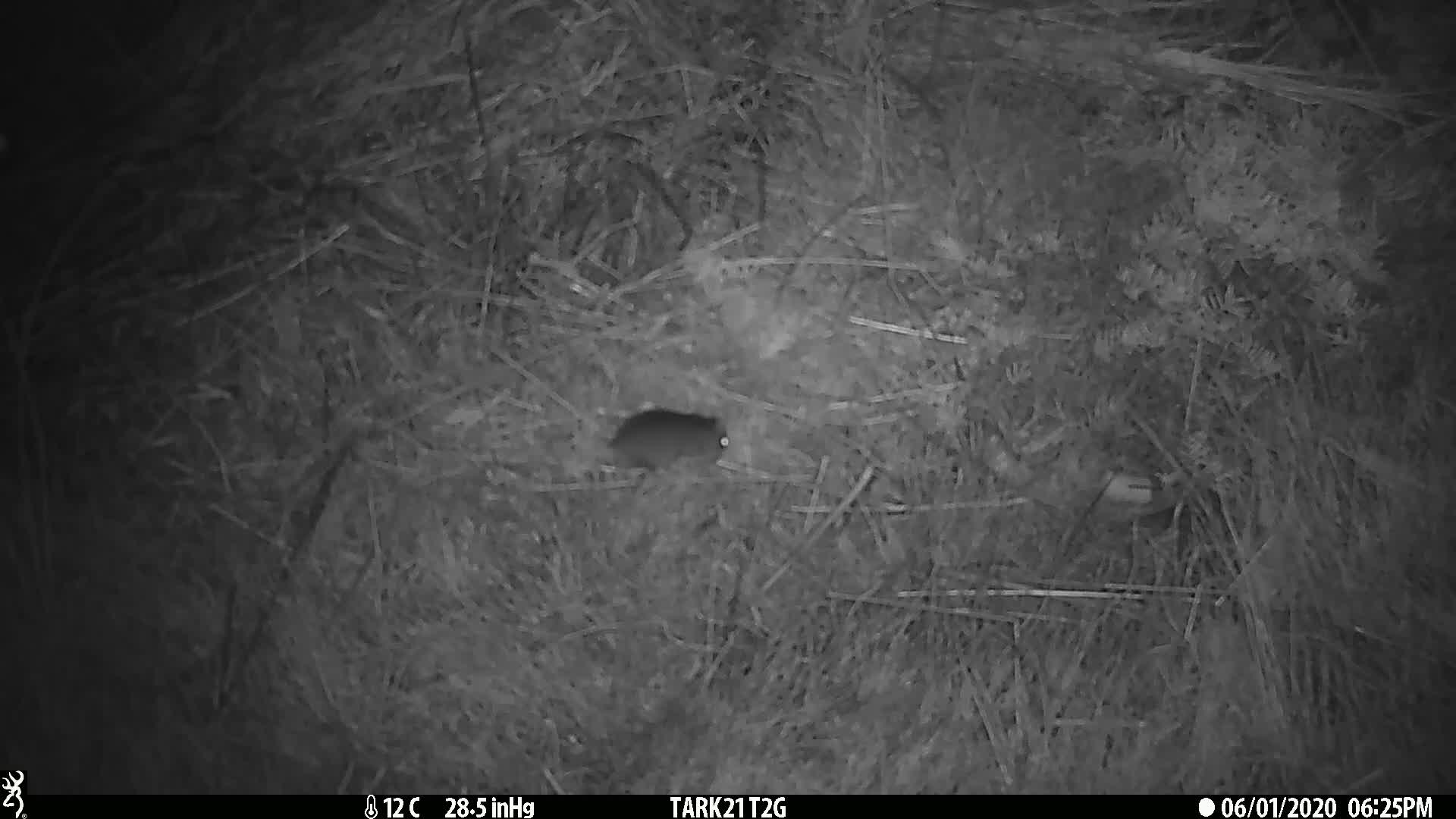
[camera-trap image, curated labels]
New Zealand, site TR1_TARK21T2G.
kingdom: Animalia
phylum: Chordata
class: Mammalia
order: Rodentia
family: Muridae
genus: Mus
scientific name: Mus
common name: mouse